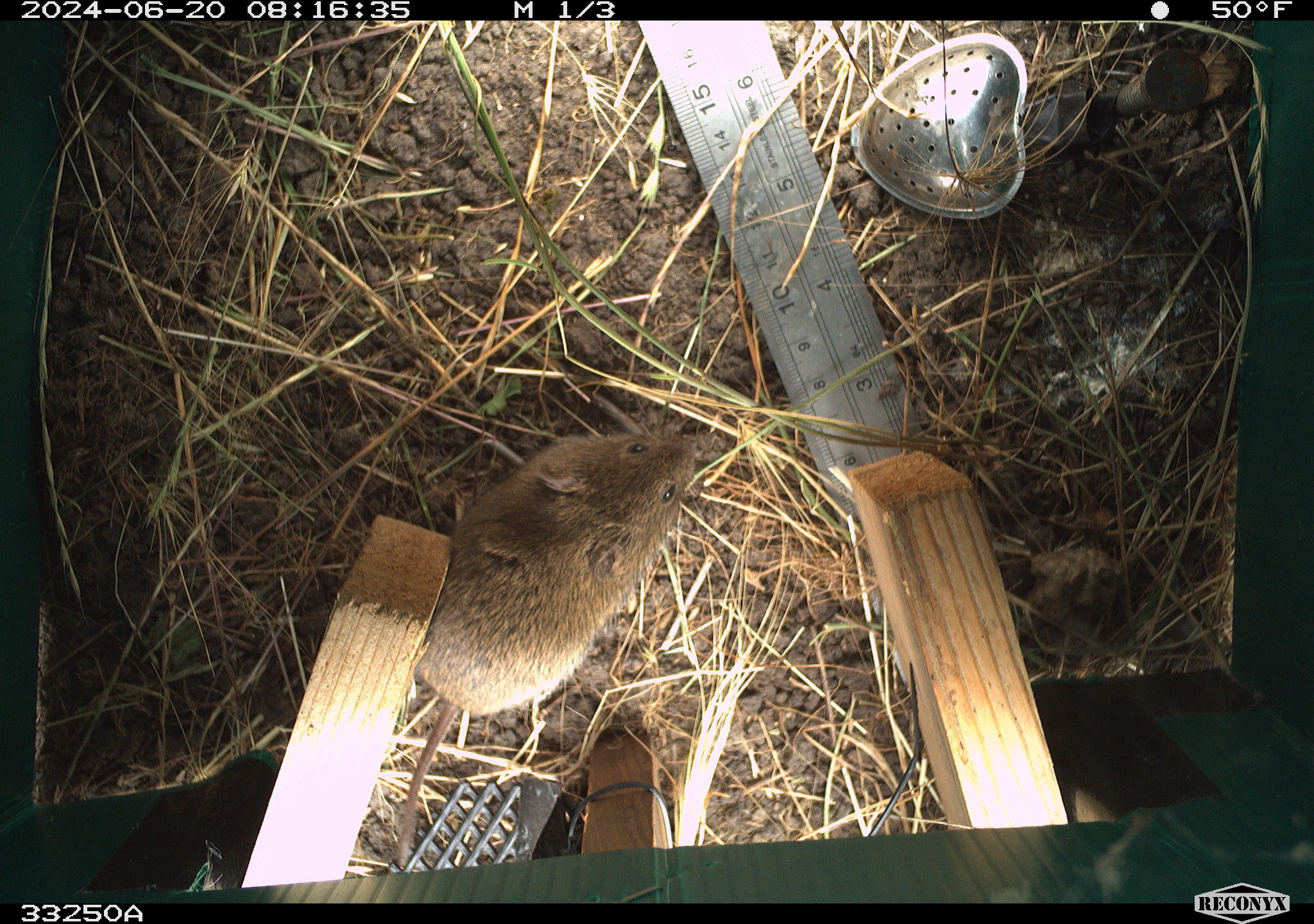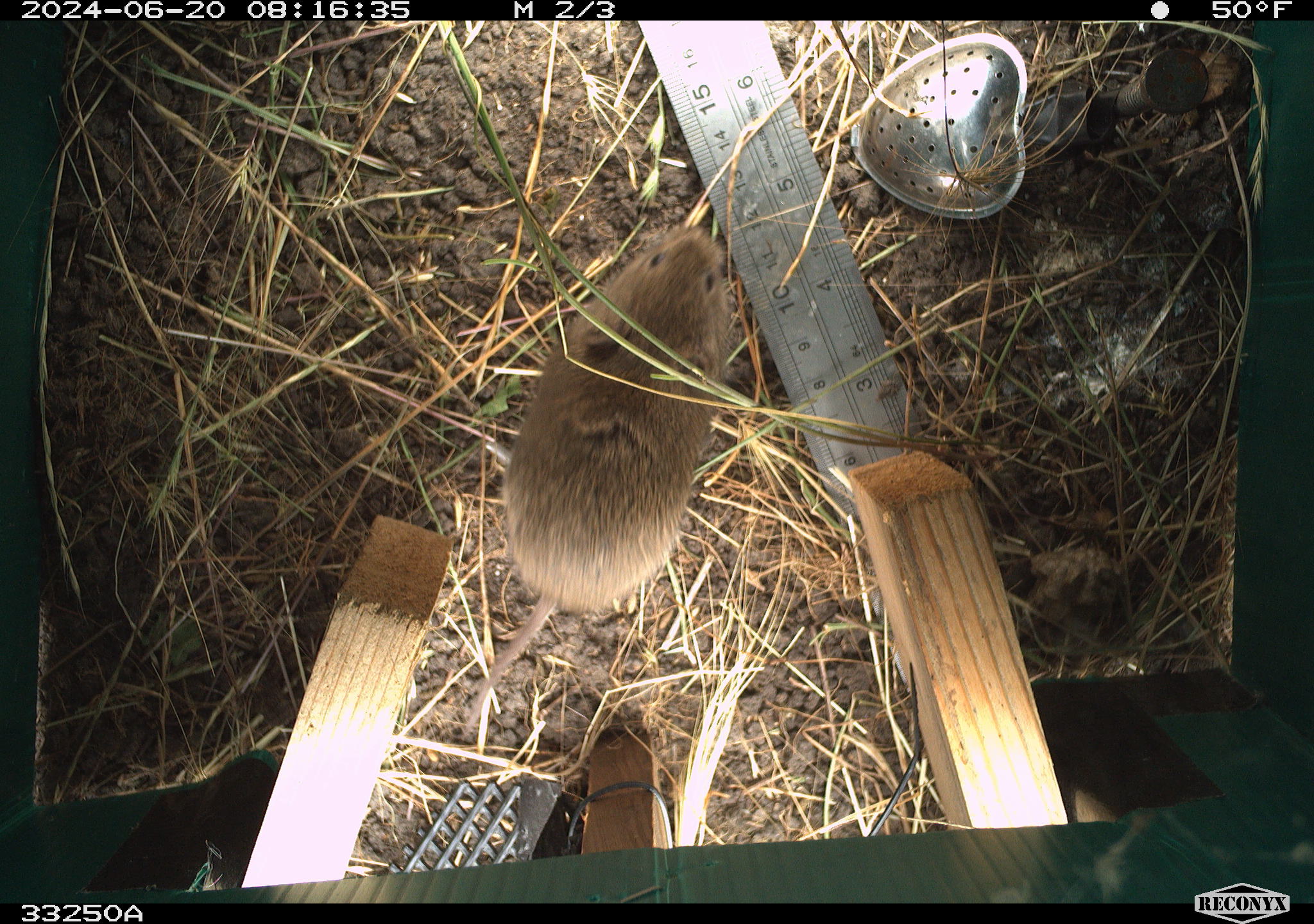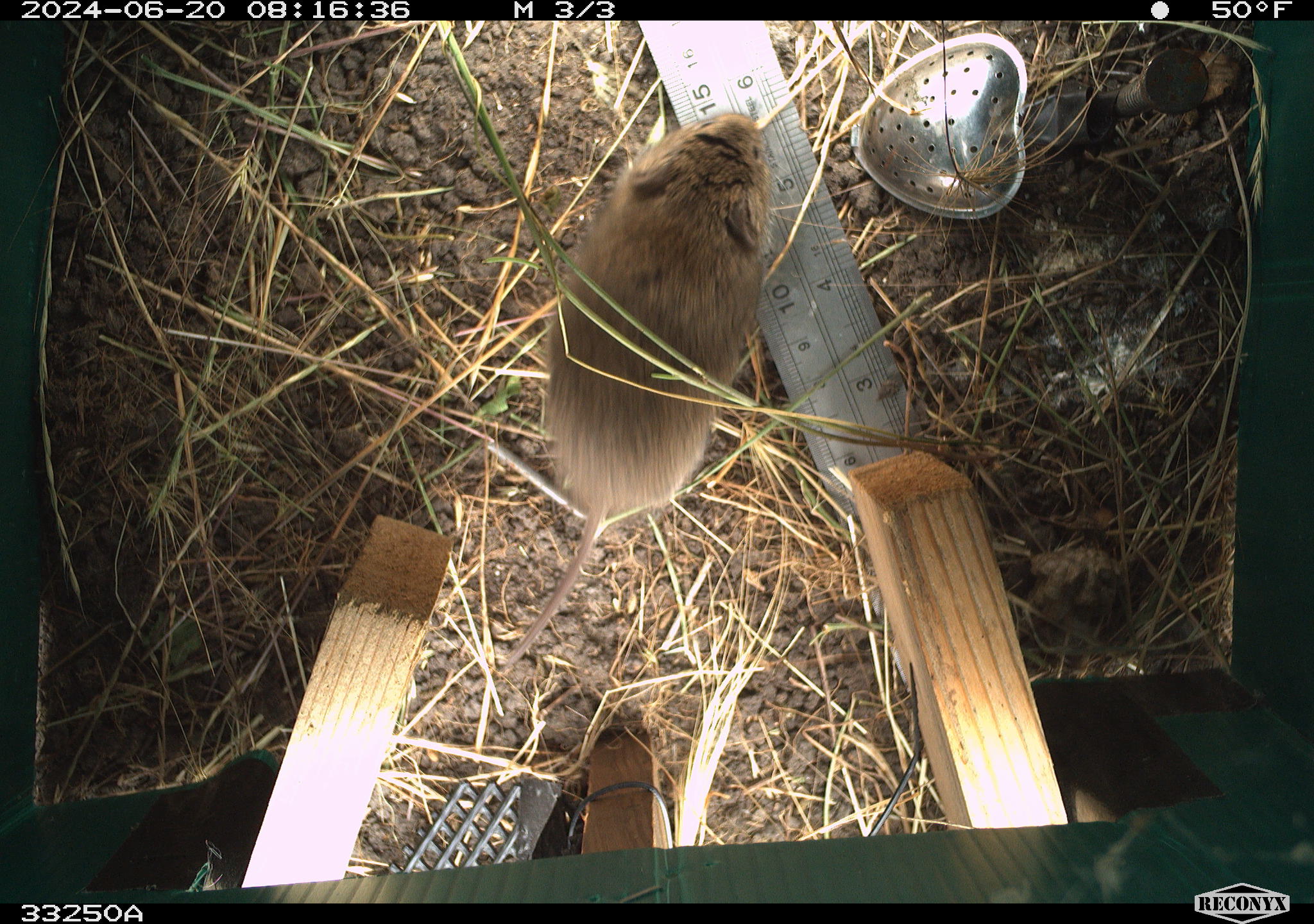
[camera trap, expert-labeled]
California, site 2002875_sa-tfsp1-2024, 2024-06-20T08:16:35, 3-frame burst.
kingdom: Animalia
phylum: Chordata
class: Mammalia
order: Rodentia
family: Cricetidae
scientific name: Arvicolinae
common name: voles, lemmings, and muskrats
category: arvicolinae subfamily